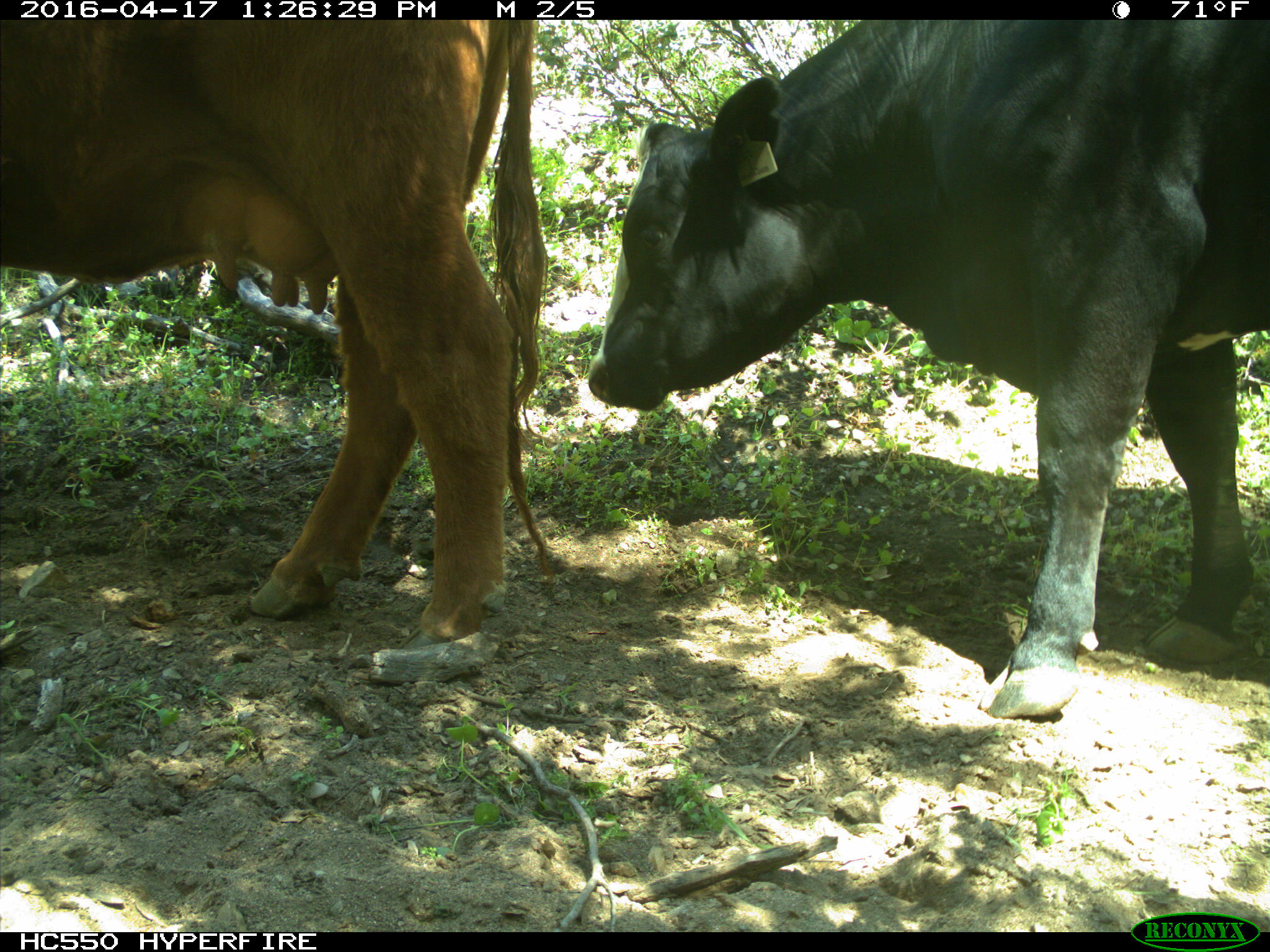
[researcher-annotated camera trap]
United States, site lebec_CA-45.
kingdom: Animalia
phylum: Chordata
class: Mammalia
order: Artiodactyla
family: Bovidae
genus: Bos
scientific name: Bos taurus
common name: domestic cow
Bos taurus (domestic cow).